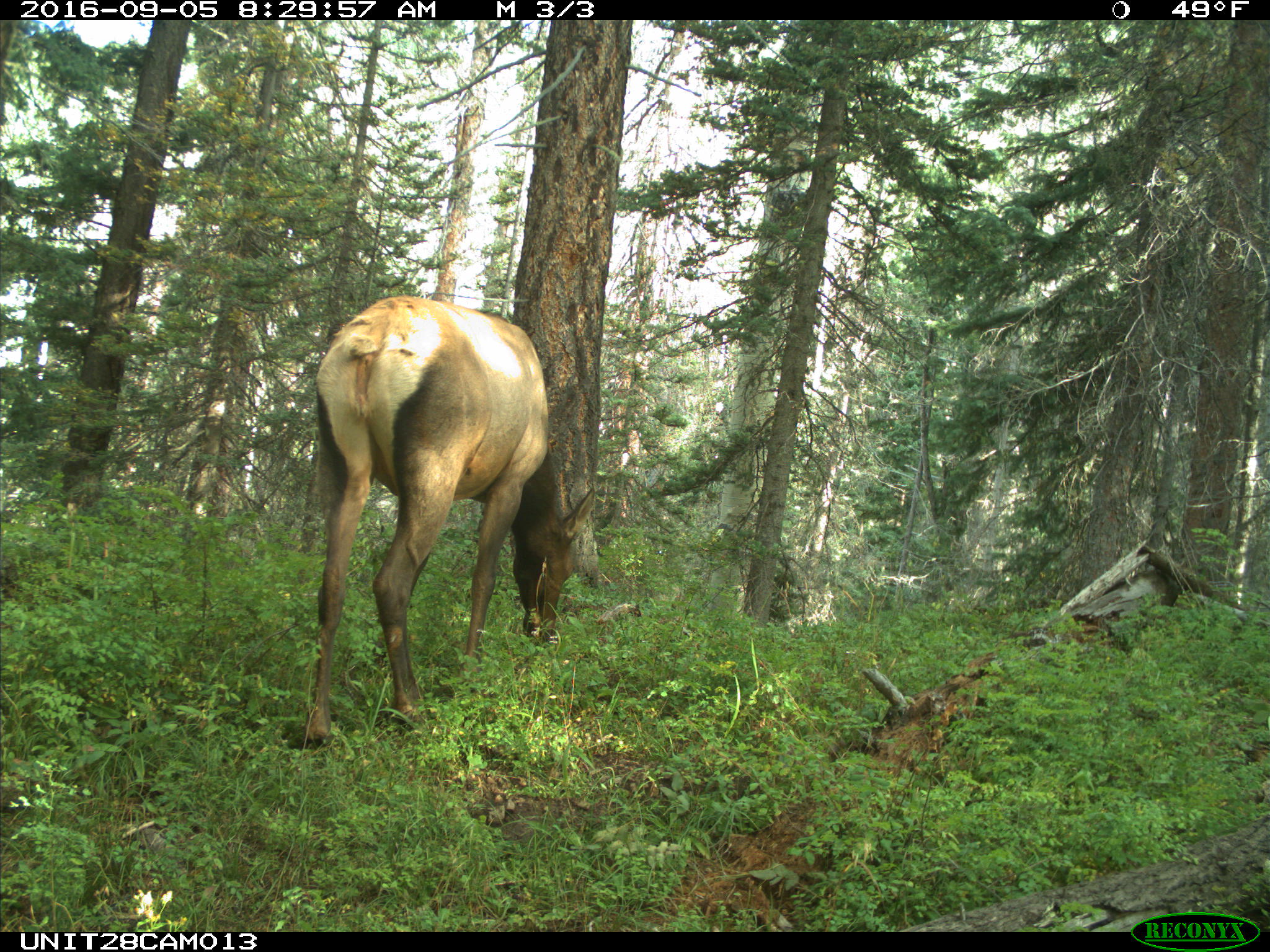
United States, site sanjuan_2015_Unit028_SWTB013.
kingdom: Animalia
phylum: Chordata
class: Mammalia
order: Artiodactyla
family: Cervidae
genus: Cervus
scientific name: Cervus elaphus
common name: red deer